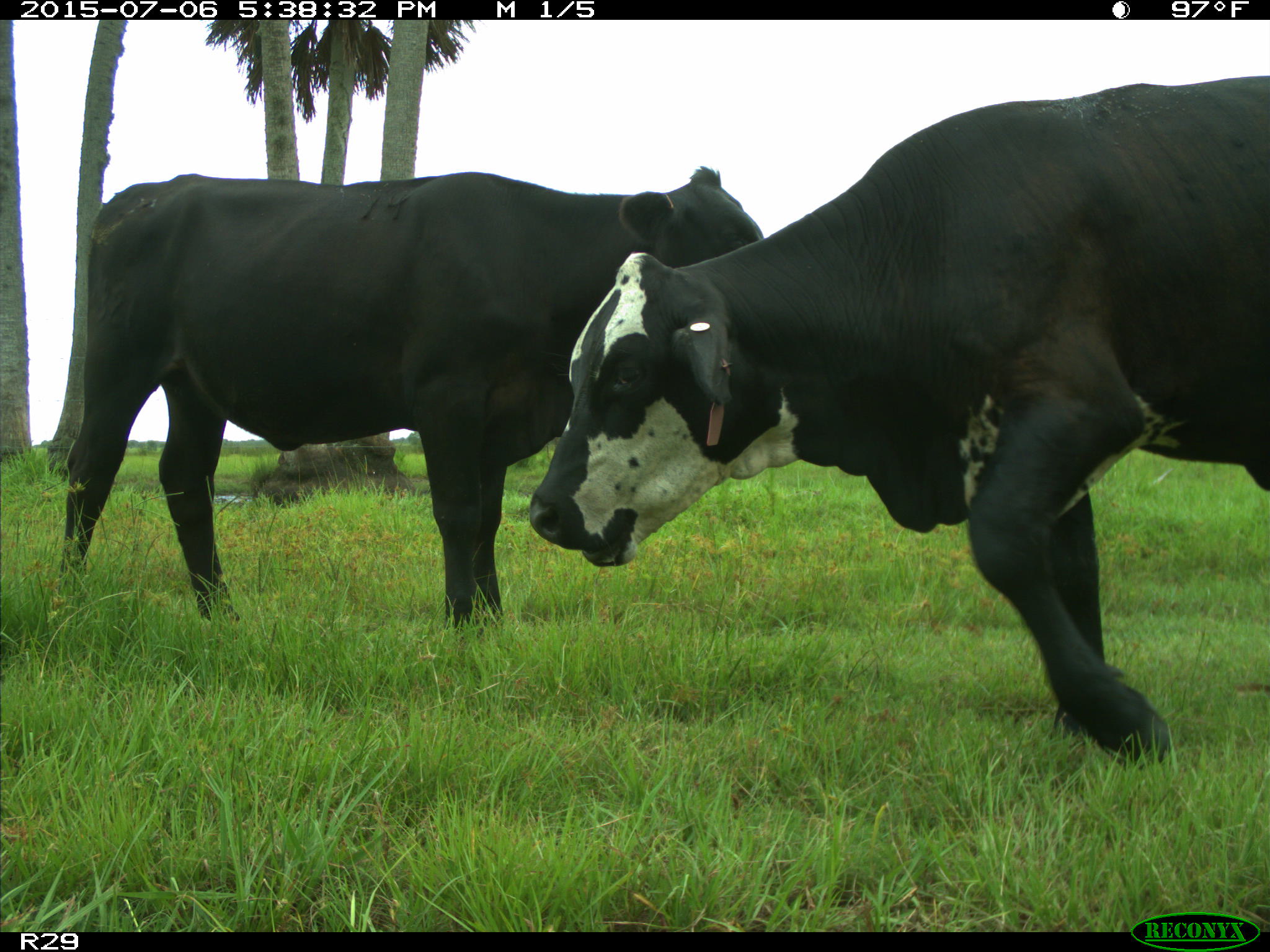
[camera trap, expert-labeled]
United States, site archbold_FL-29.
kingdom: Animalia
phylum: Chordata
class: Mammalia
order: Artiodactyla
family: Bovidae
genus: Bos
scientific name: Bos taurus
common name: domestic cow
Bos taurus (domestic cow).